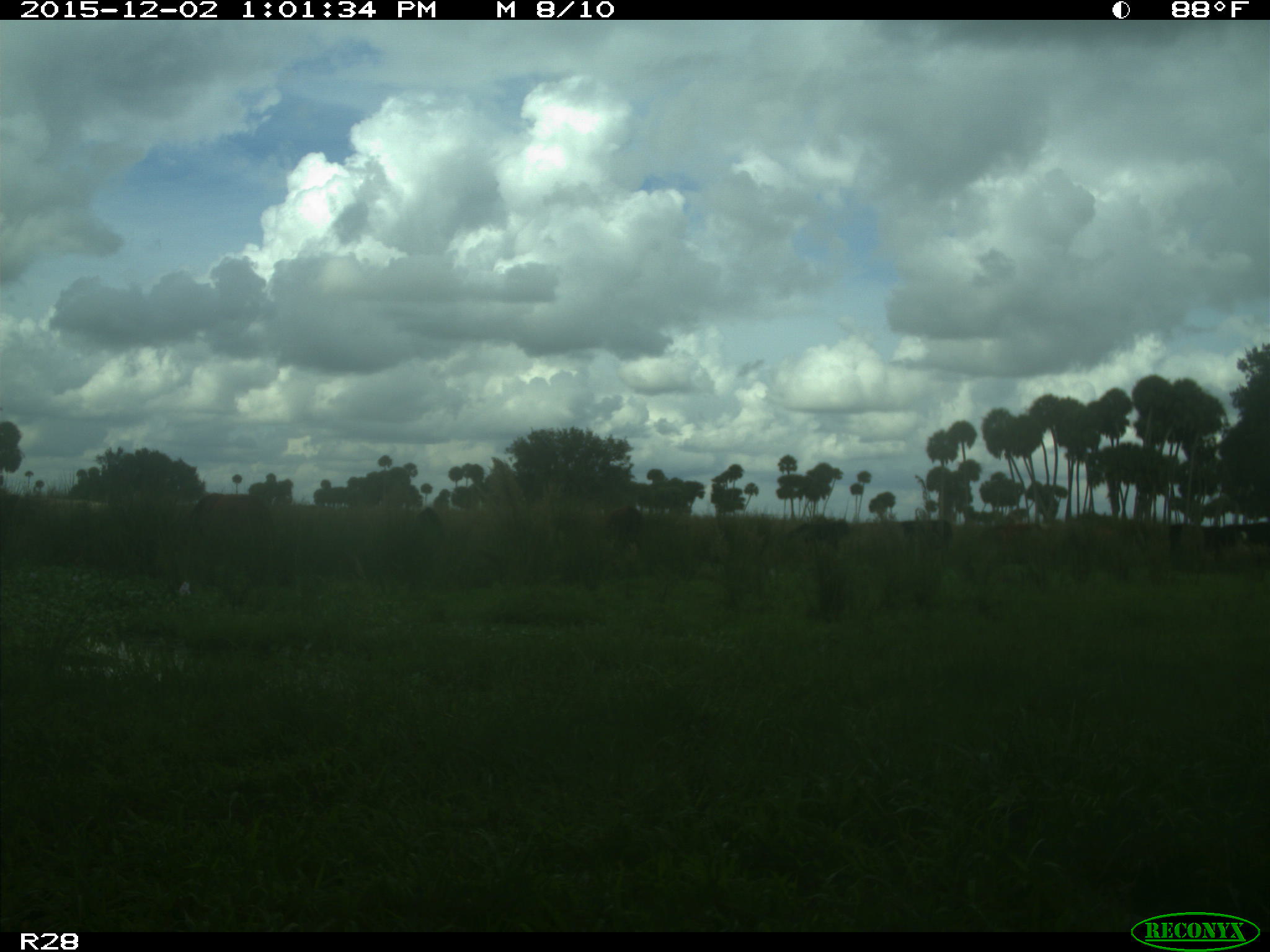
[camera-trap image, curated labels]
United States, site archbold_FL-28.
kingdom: Animalia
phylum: Chordata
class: Mammalia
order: Artiodactyla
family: Bovidae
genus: Bos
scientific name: Bos taurus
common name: domestic cow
Bos taurus (domestic cow).